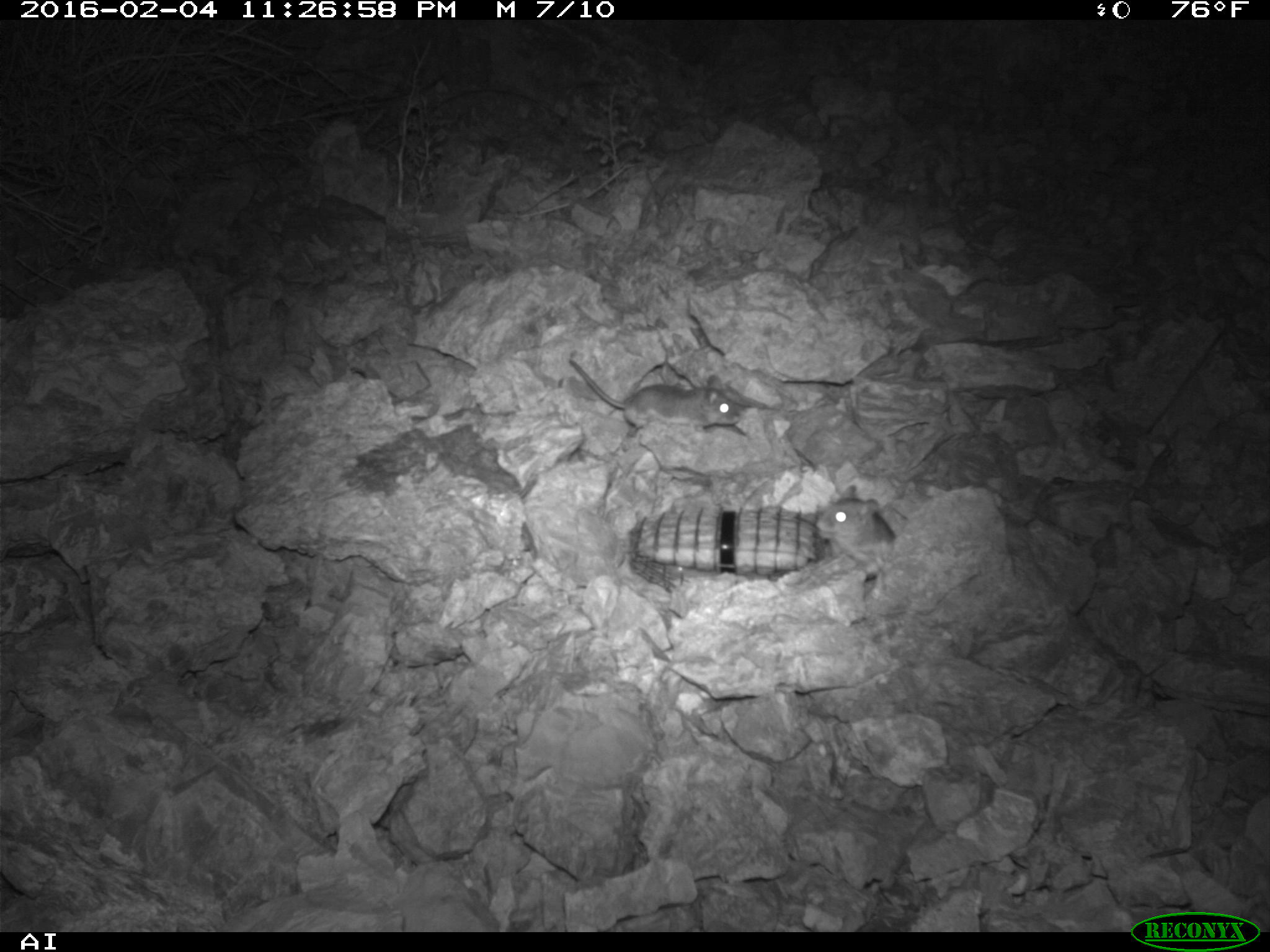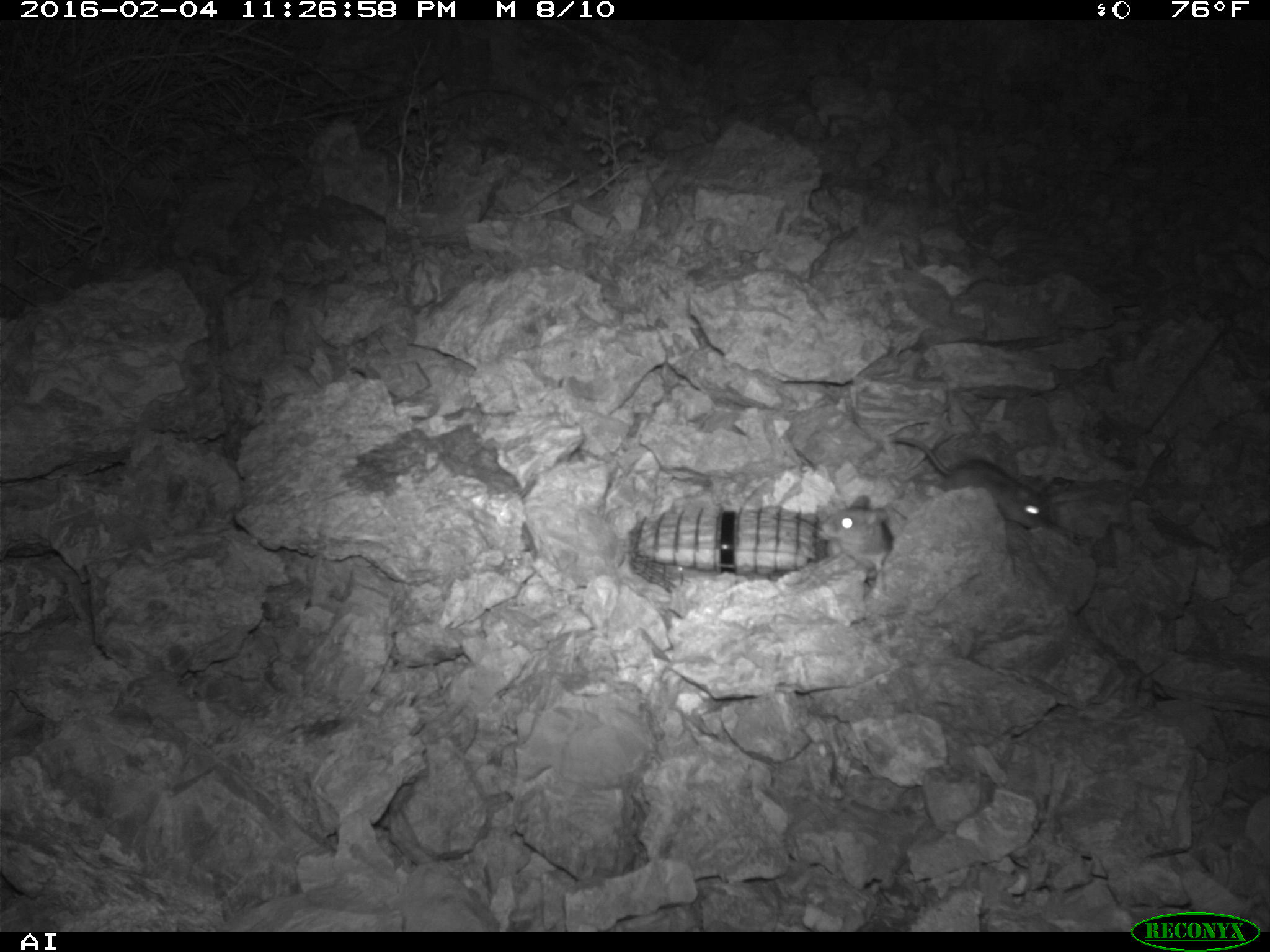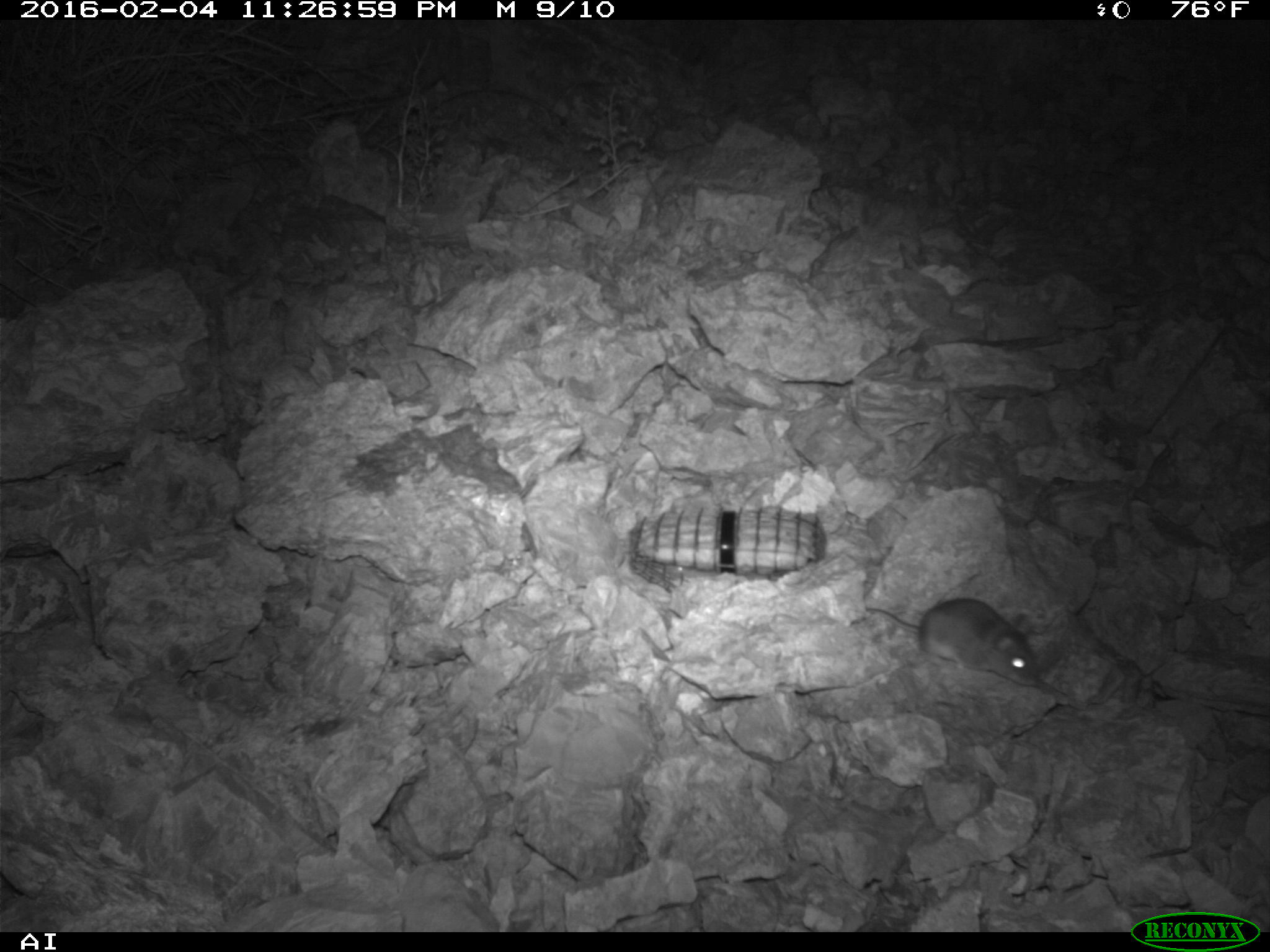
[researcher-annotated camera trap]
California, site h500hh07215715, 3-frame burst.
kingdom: Animalia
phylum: Chordata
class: Mammalia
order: Rodentia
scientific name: Rodentia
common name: rodent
Rodent (Rodentia).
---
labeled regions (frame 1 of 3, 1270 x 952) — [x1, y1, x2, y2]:
rodent: [568, 356, 740, 426]; [815, 483, 897, 547]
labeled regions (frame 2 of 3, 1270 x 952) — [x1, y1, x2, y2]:
rodent: [892, 436, 1052, 528]; [815, 494, 892, 578]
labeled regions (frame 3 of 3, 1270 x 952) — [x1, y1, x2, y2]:
rodent: [867, 598, 1040, 690]